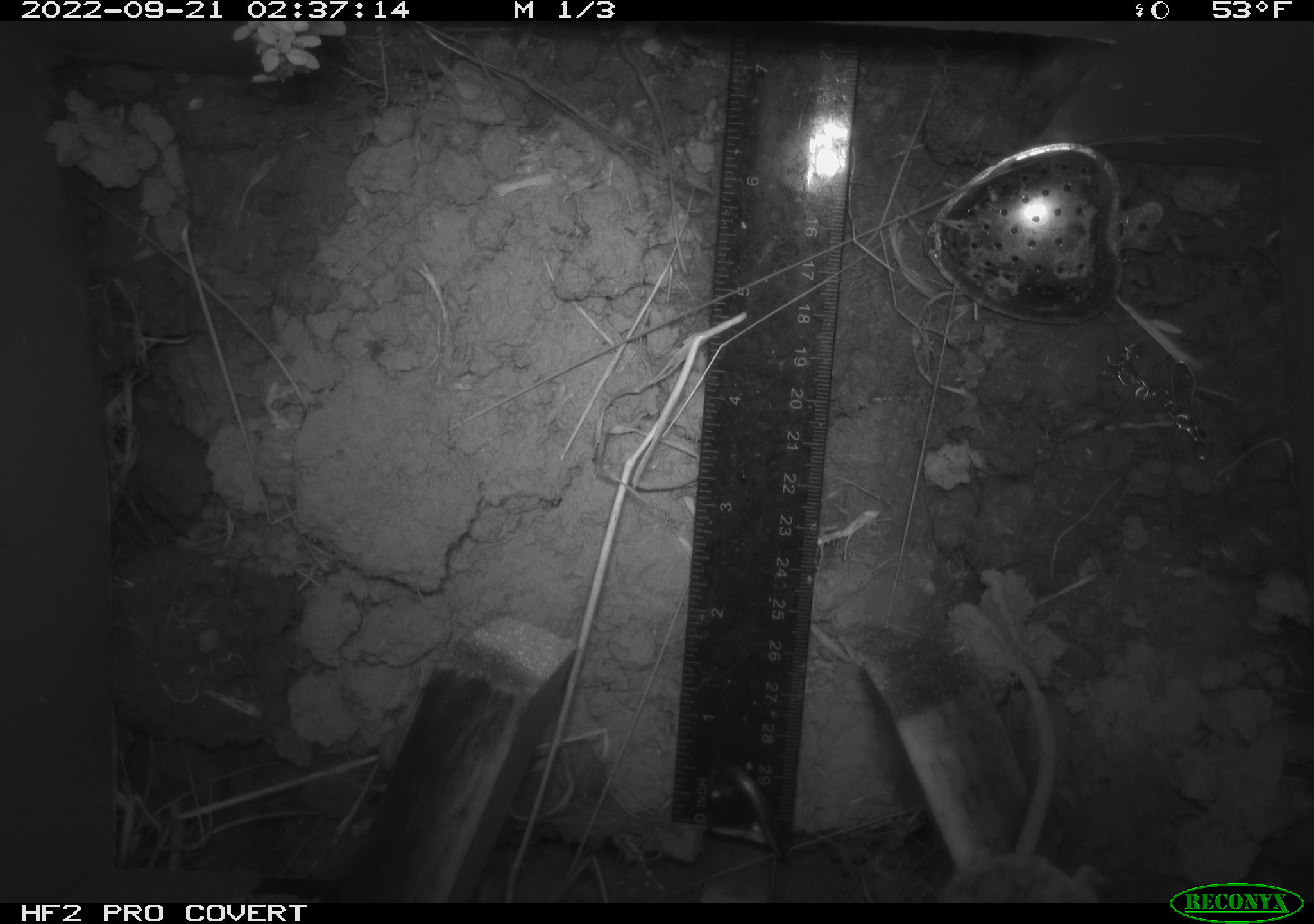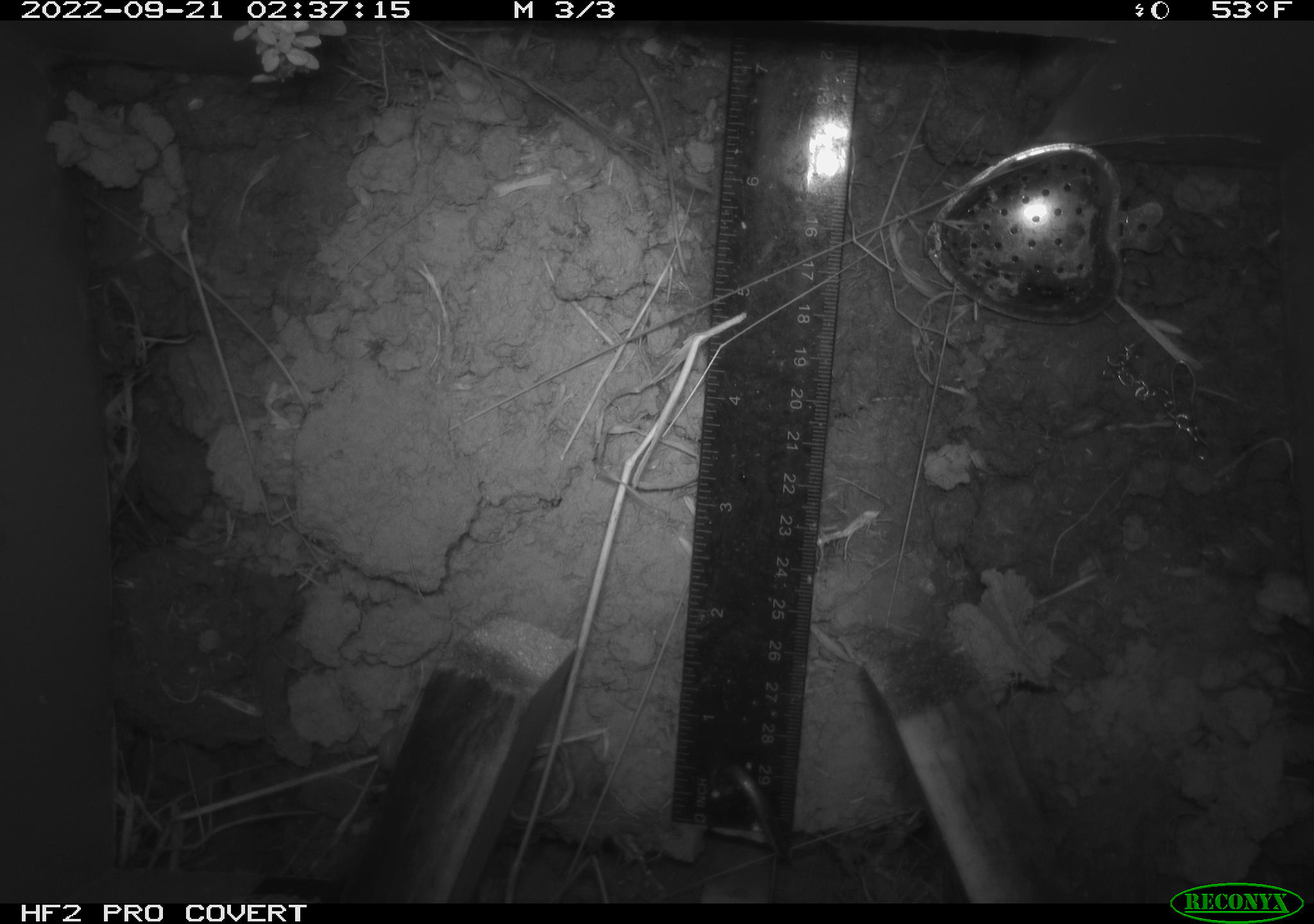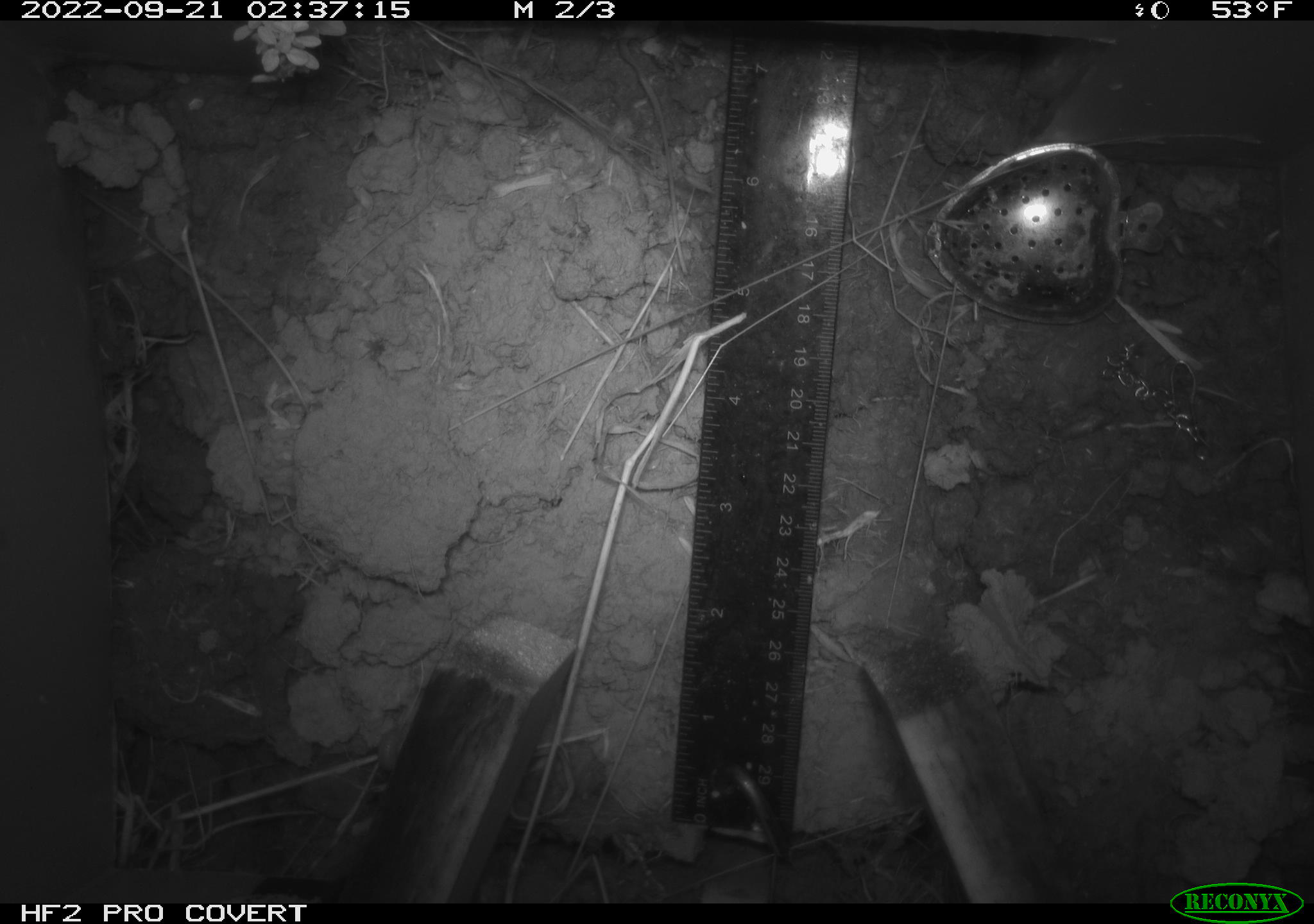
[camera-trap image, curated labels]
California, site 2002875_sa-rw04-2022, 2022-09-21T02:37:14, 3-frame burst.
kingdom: Animalia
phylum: Chordata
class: Mammalia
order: Rodentia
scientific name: Rodentia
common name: mouse species